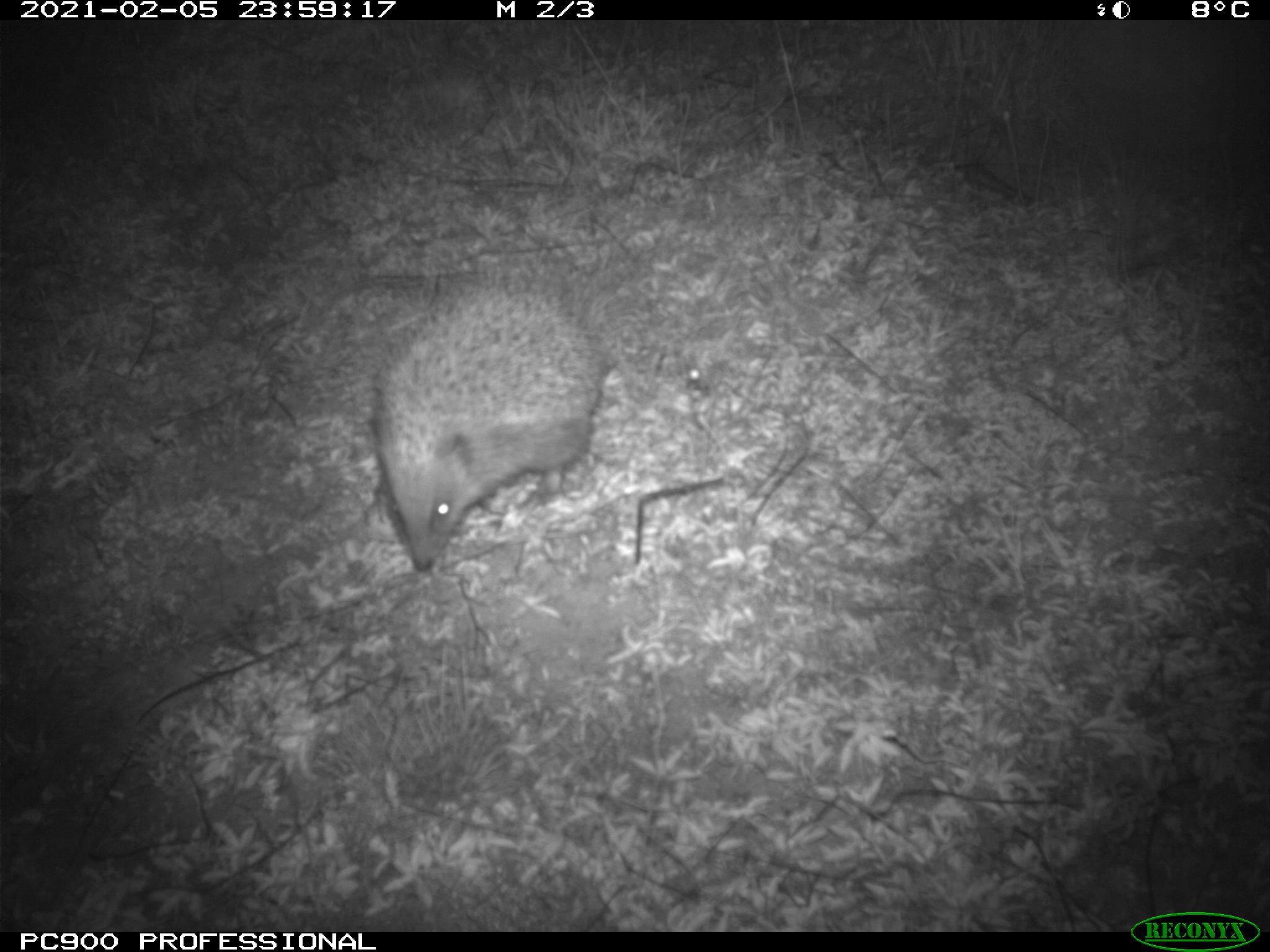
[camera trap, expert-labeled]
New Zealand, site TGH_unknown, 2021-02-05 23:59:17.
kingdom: Animalia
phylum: Chordata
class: Mammalia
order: Eulipotyphla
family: Erinaceidae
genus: Erinaceus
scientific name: Erinaceus europaeus europaeus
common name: european hedgehog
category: hedgehog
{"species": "hedgehog (european hedgehog) (Erinaceus europaeus europaeus)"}